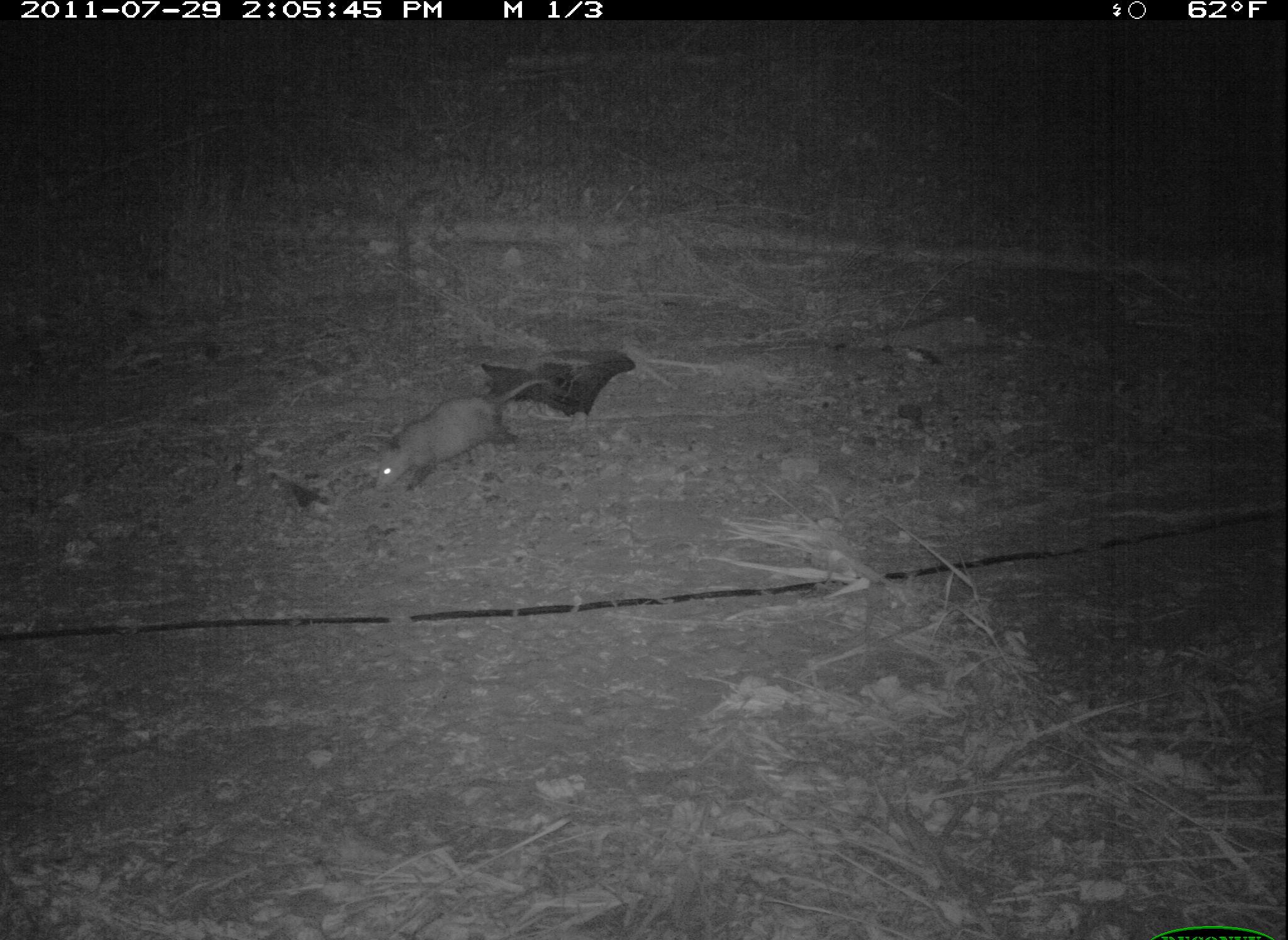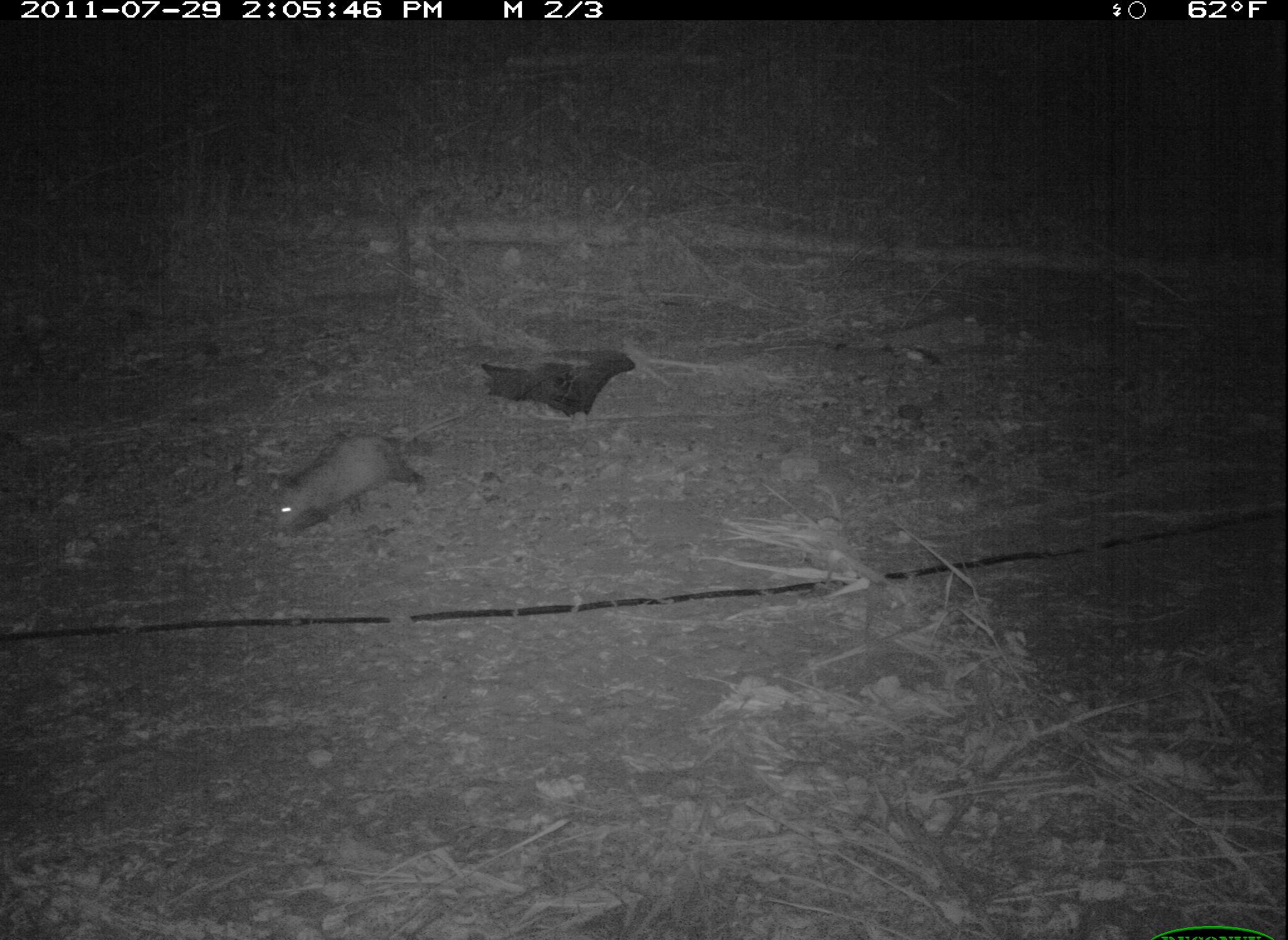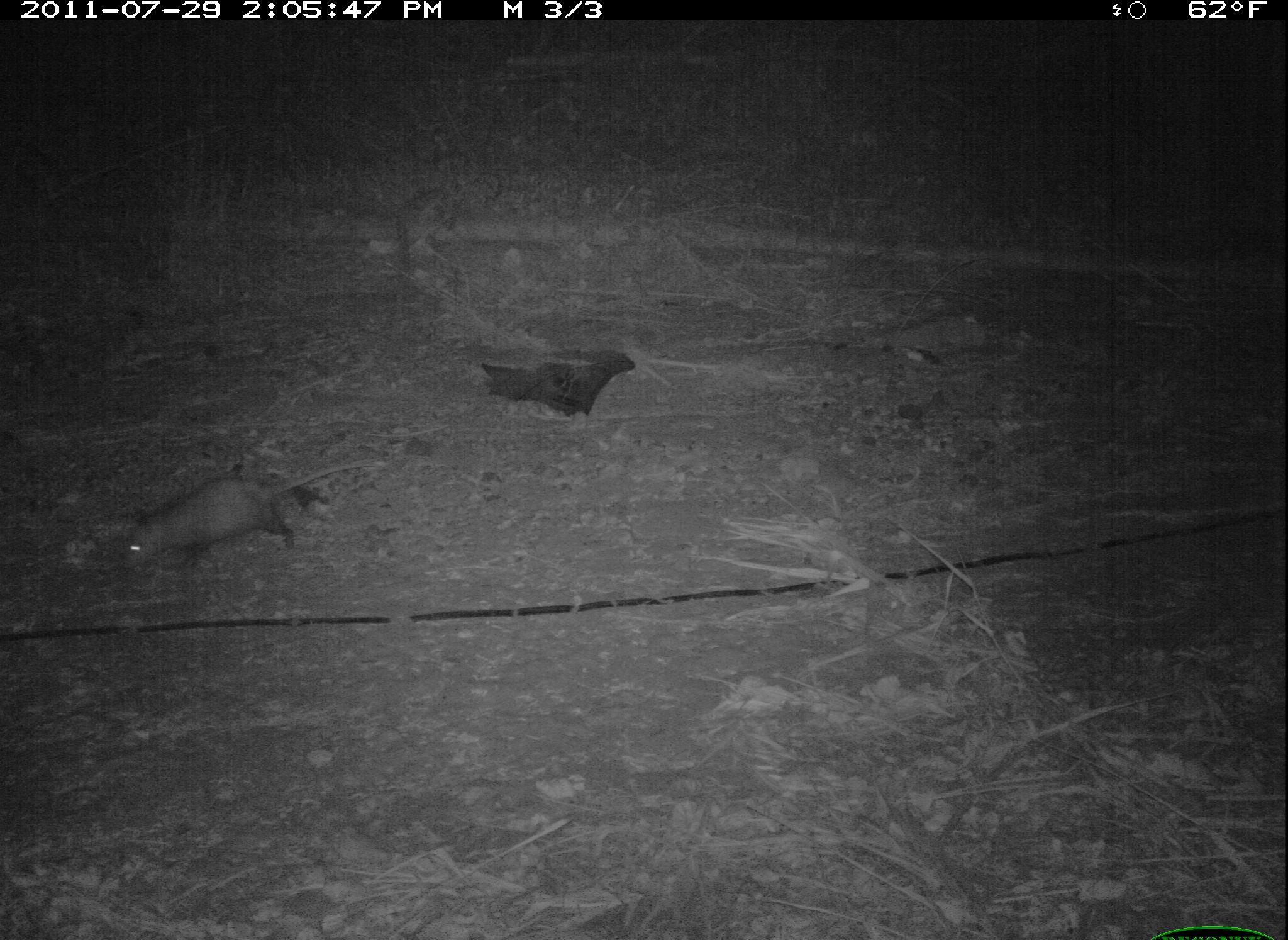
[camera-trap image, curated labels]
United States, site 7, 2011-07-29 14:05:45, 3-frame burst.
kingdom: Animalia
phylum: Chordata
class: Mammalia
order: Didelphimorphia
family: Didelphidae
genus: Didelphis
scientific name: Didelphis virginiana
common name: virginia opossum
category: opossum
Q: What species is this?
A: Opossum (virginia opossum) (Didelphis virginiana).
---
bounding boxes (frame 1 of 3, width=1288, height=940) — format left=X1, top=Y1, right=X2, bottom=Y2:
opossum: left=361, top=362, right=578, bottom=504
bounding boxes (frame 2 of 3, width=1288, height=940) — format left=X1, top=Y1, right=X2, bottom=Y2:
opossum: left=258, top=412, right=473, bottom=565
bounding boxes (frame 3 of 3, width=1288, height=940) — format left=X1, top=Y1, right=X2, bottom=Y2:
opossum: left=114, top=454, right=377, bottom=590